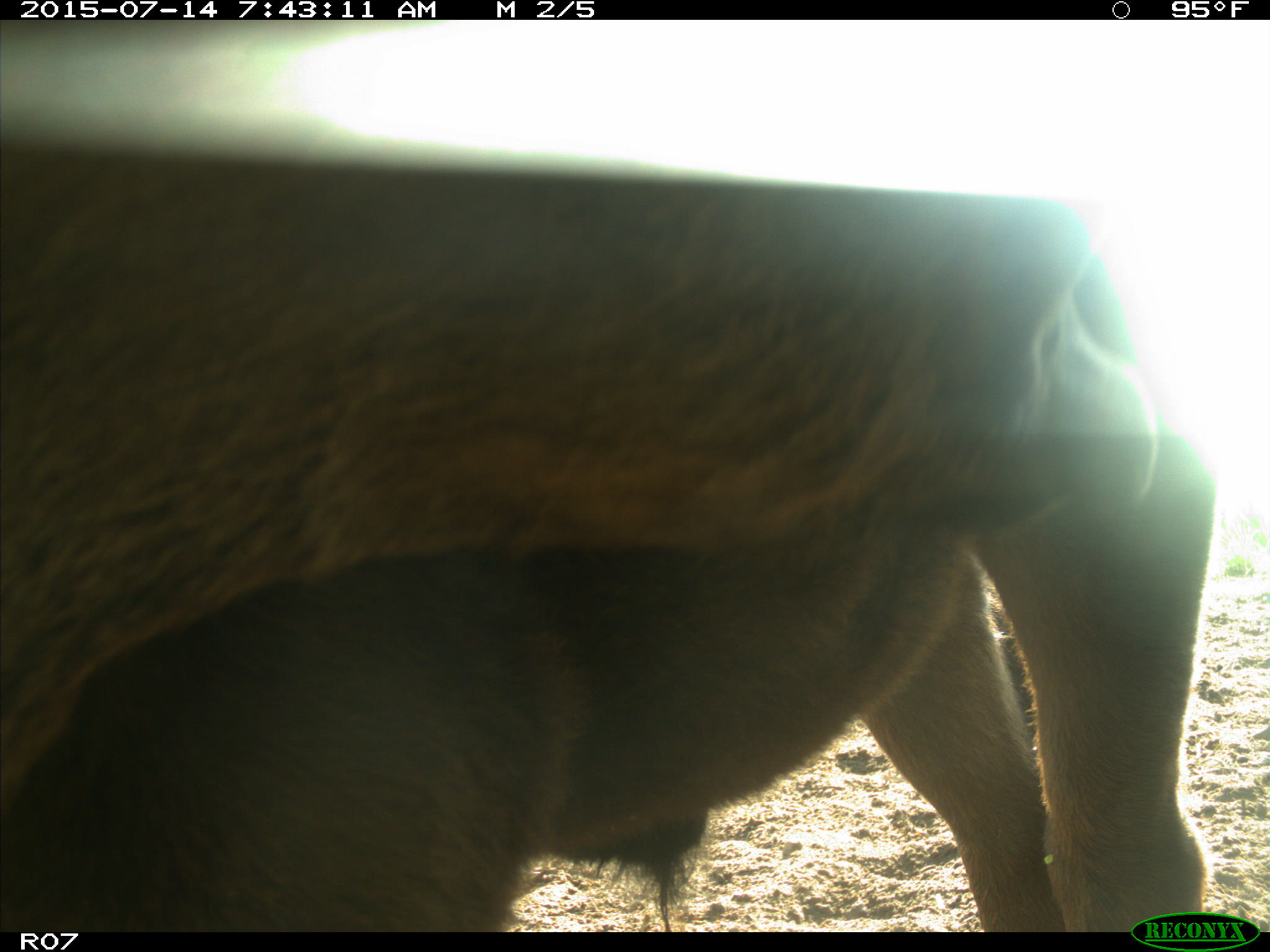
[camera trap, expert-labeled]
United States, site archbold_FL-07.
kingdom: Animalia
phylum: Chordata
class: Mammalia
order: Artiodactyla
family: Bovidae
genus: Bos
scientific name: Bos taurus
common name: domestic cow